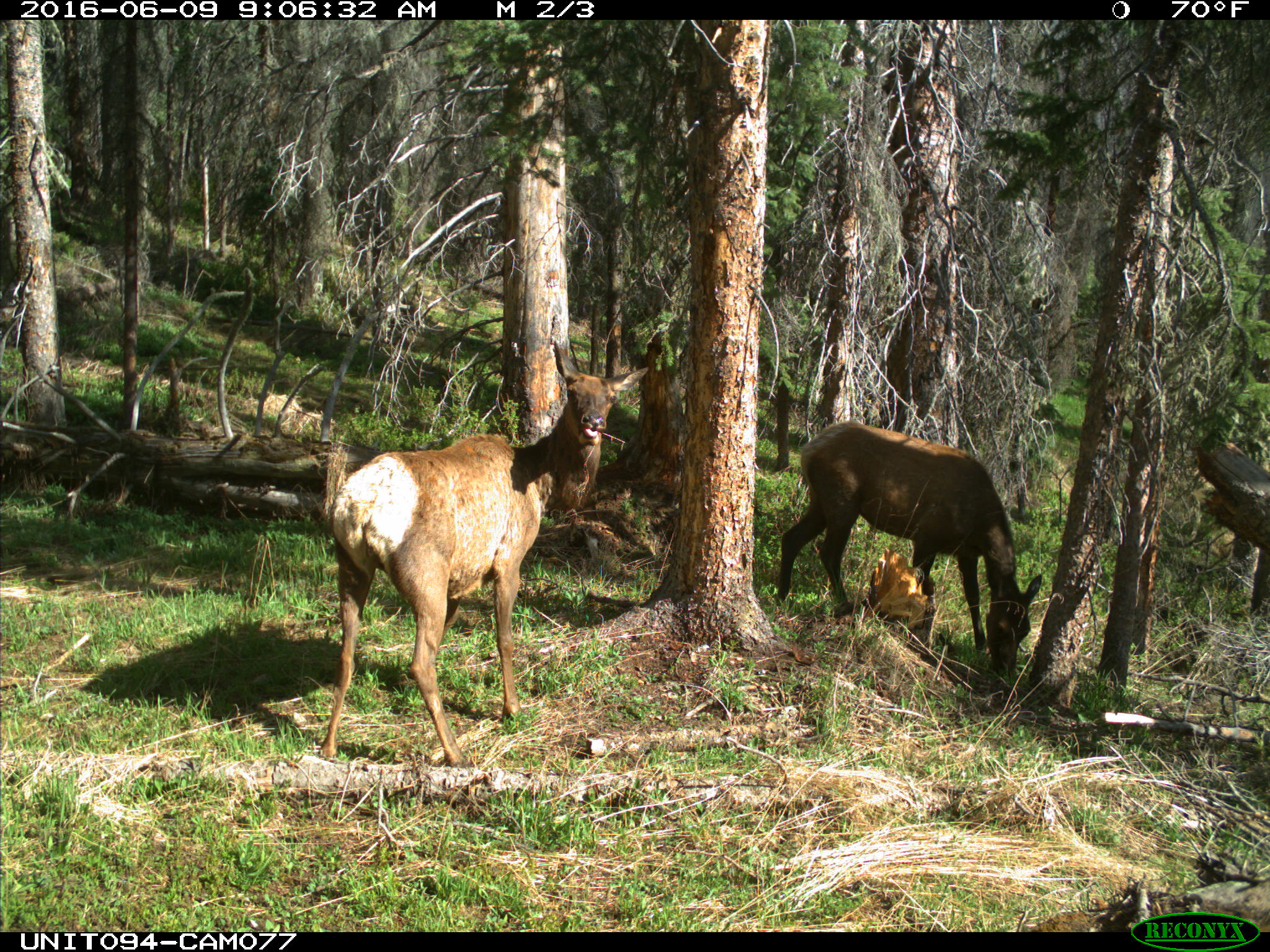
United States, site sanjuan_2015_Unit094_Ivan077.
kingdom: Animalia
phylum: Chordata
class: Mammalia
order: Artiodactyla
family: Cervidae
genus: Cervus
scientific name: Cervus elaphus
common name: red deer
Cervus elaphus (red deer).